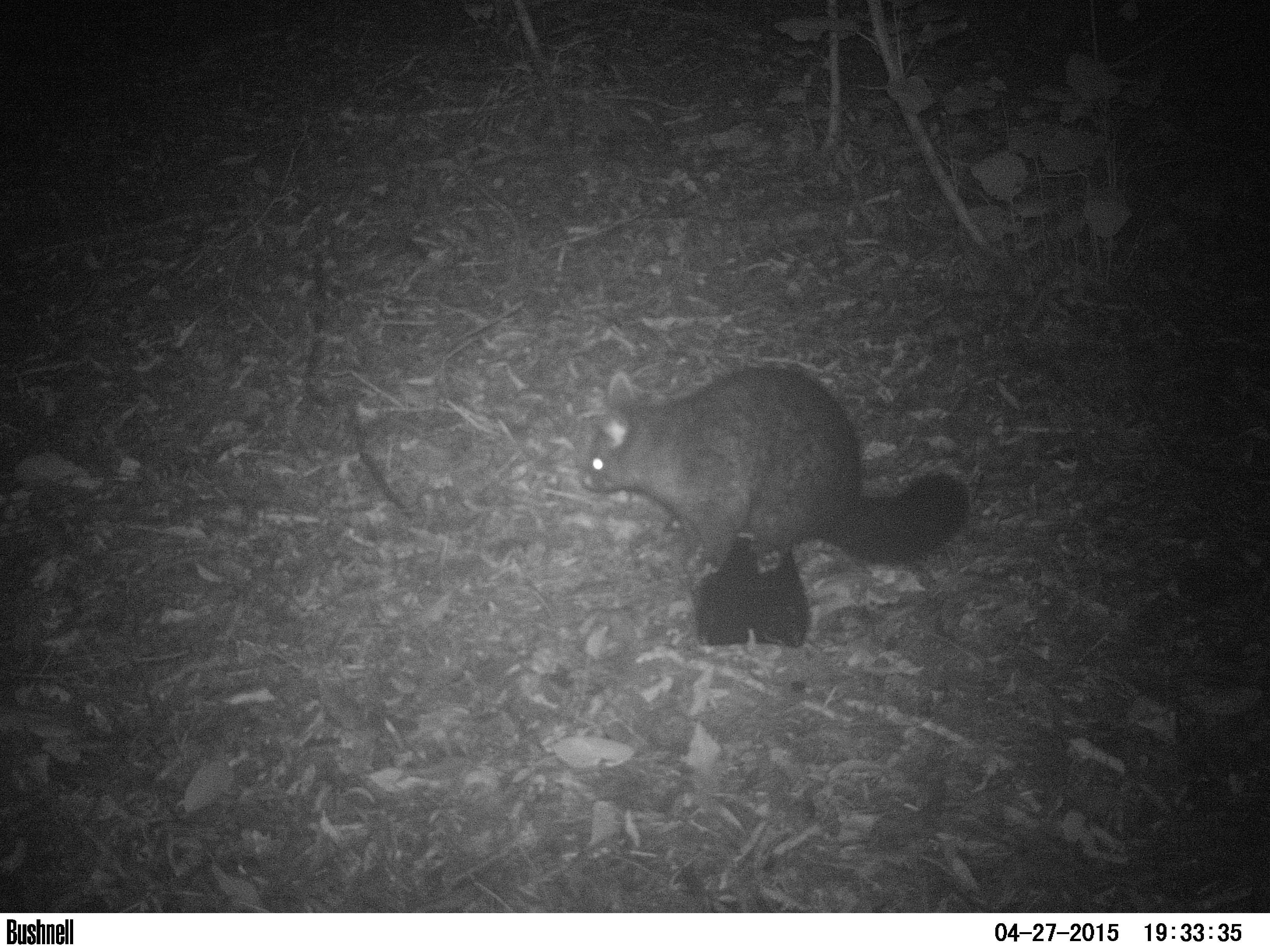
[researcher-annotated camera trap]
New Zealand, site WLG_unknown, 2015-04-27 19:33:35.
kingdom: Animalia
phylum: Chordata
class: Mammalia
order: Diprotodontia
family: Phalangeridae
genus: Trichosurus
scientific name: Trichosurus vulpecula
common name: common brushtail possum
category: possum